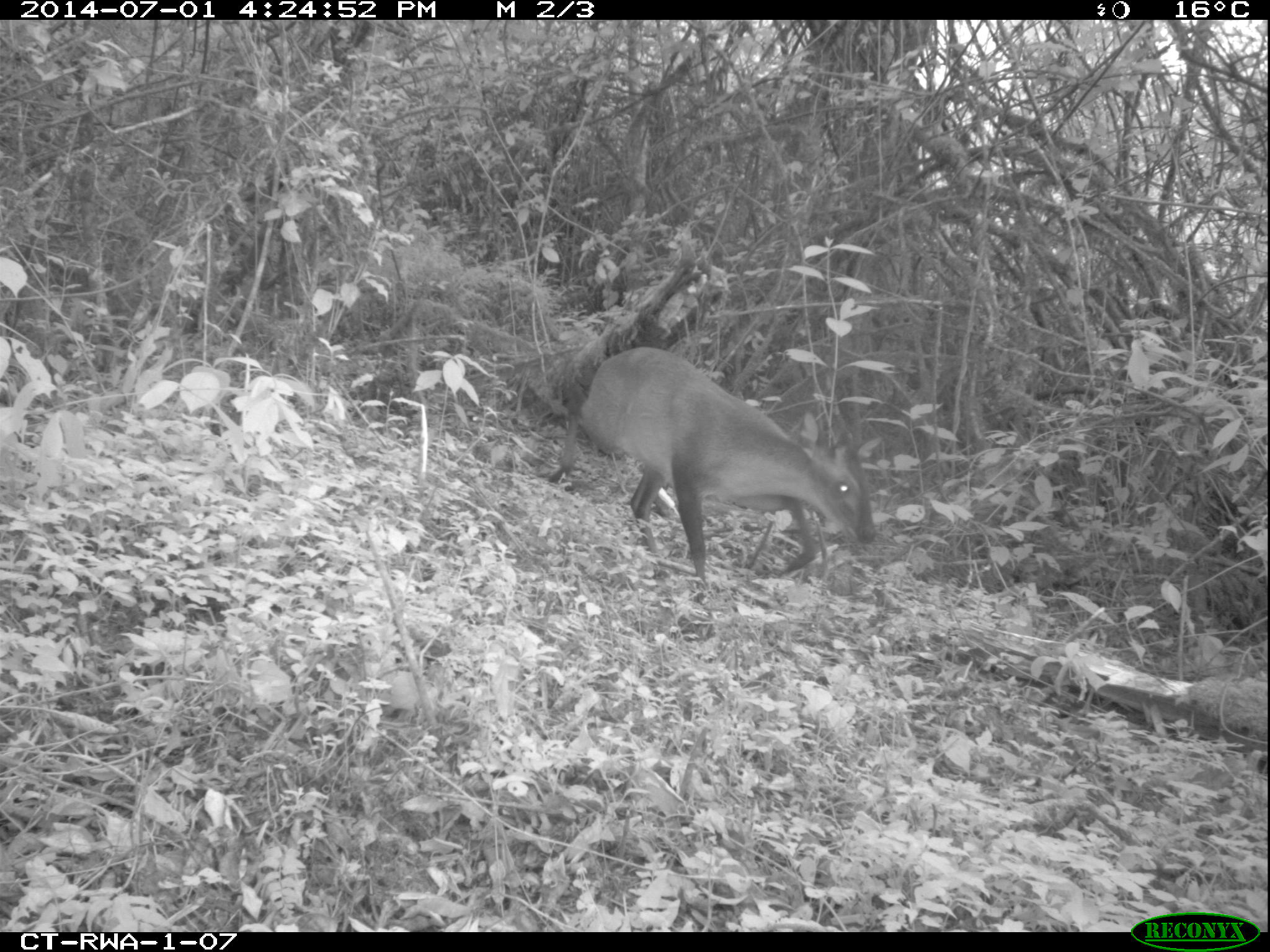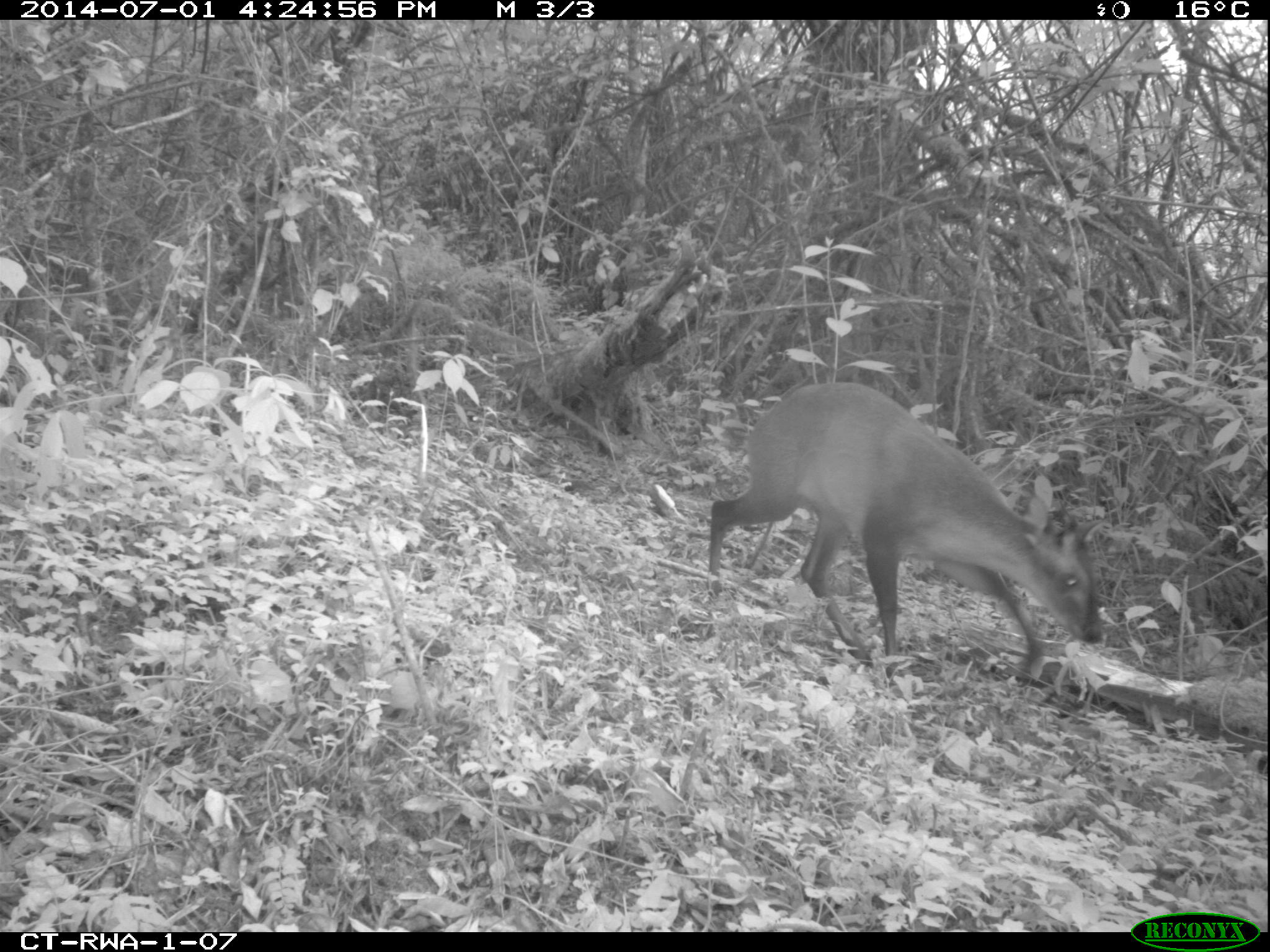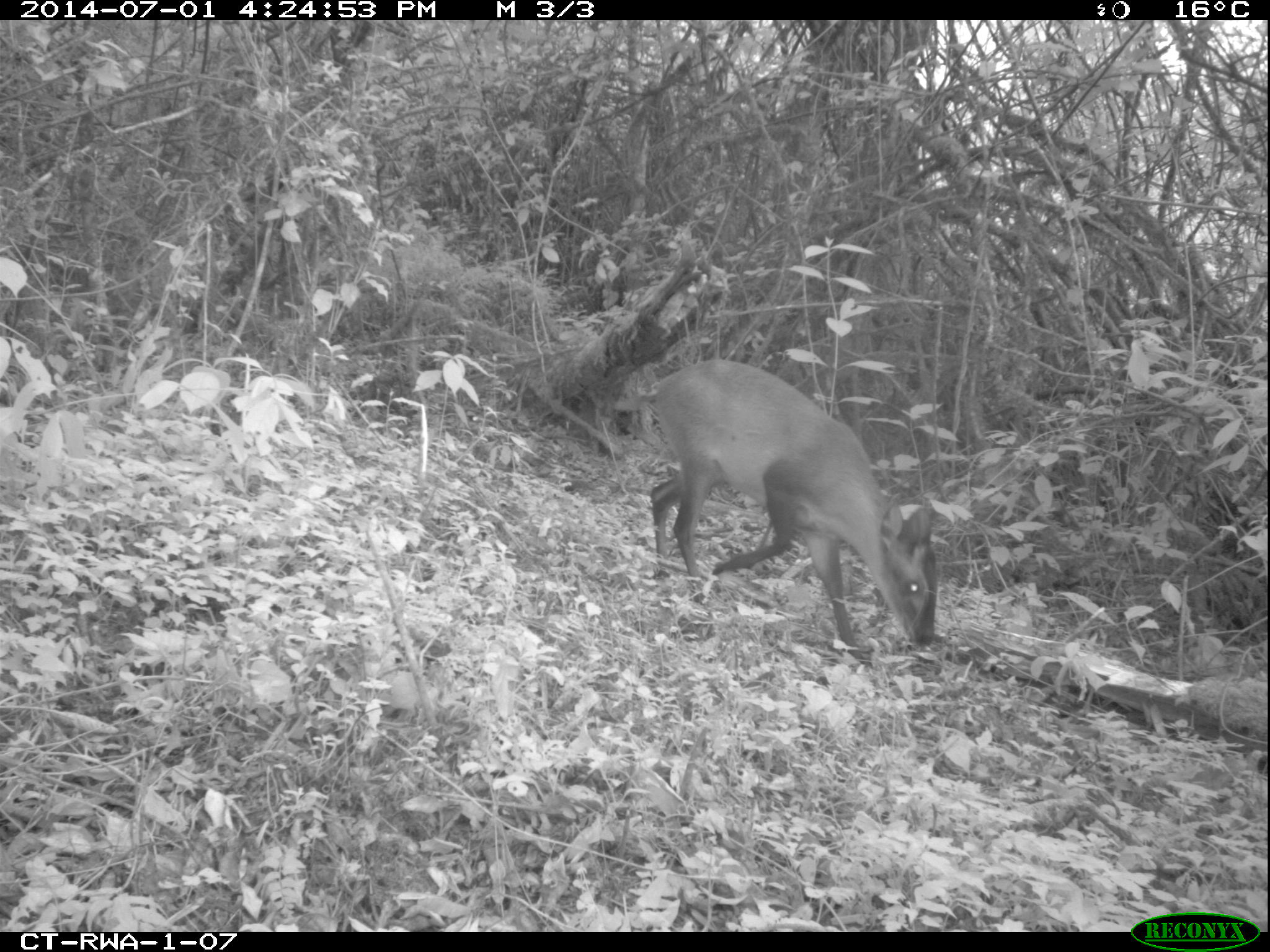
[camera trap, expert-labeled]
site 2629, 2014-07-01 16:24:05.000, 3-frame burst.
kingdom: Animalia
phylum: Chordata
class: Mammalia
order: Artiodactyla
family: Bovidae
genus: Cephalophus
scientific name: Cephalophus nigrifrons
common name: black-fronted duiker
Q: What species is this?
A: Cephalophus nigrifrons (black-fronted duiker).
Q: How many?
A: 1.